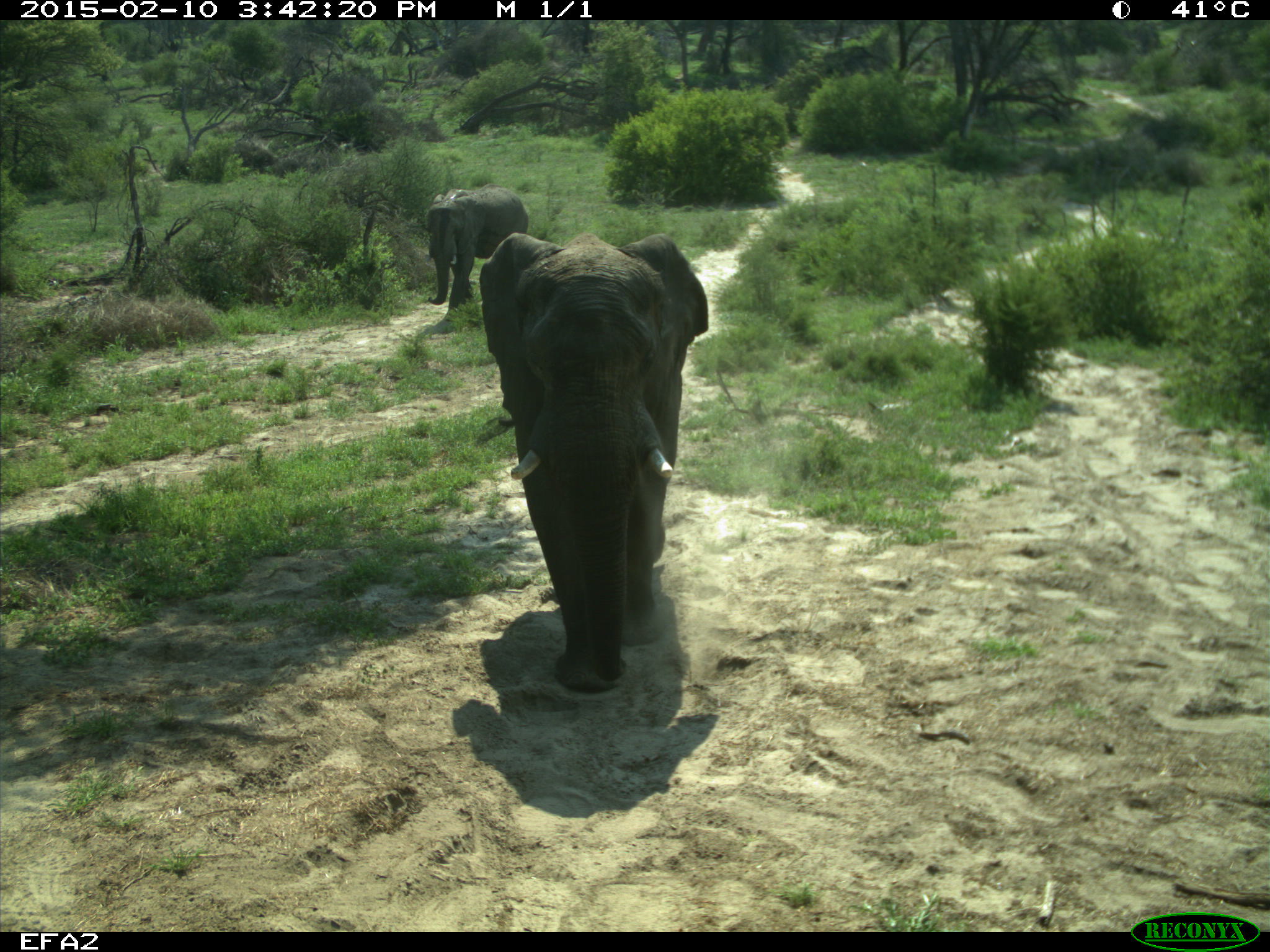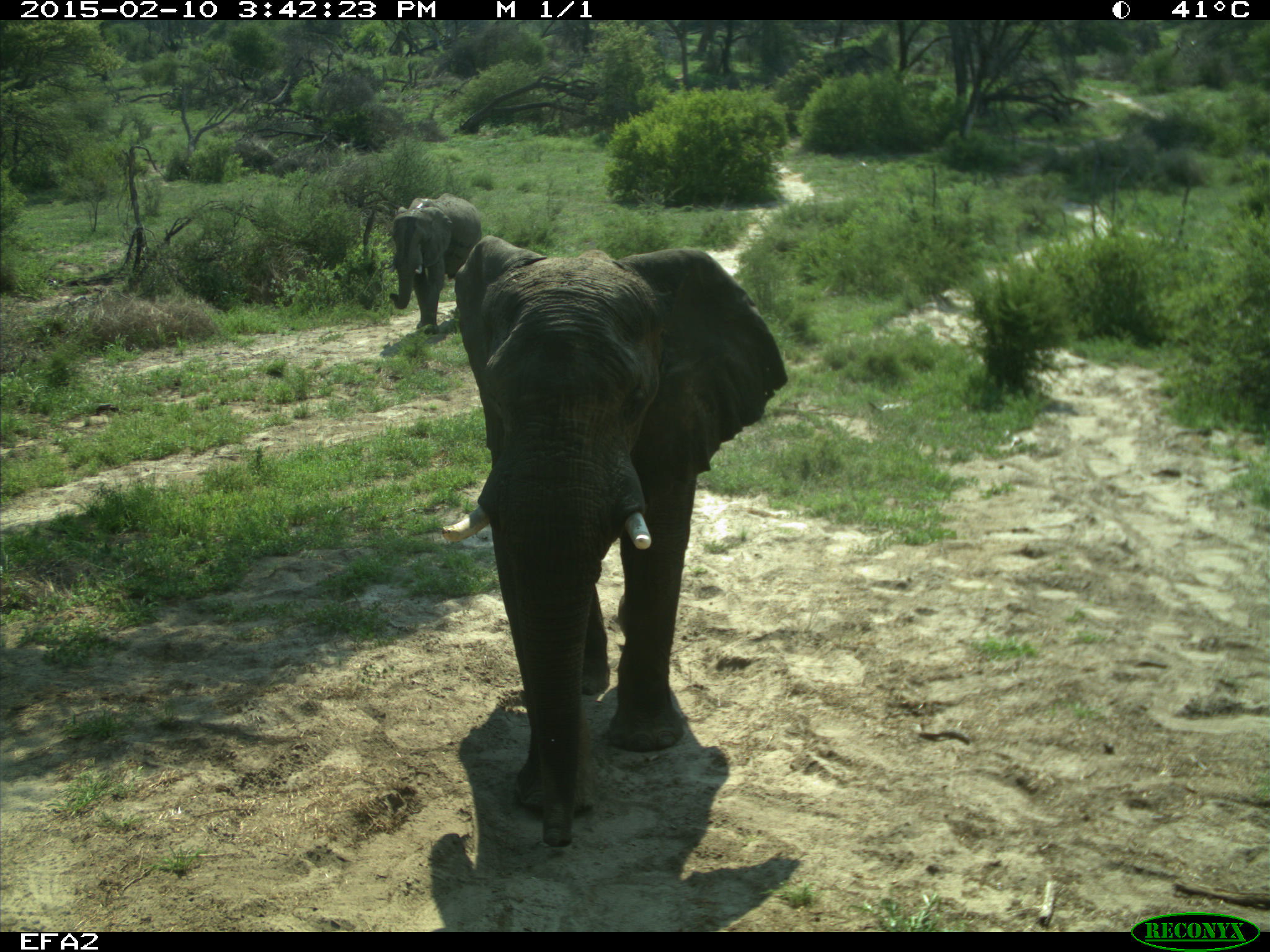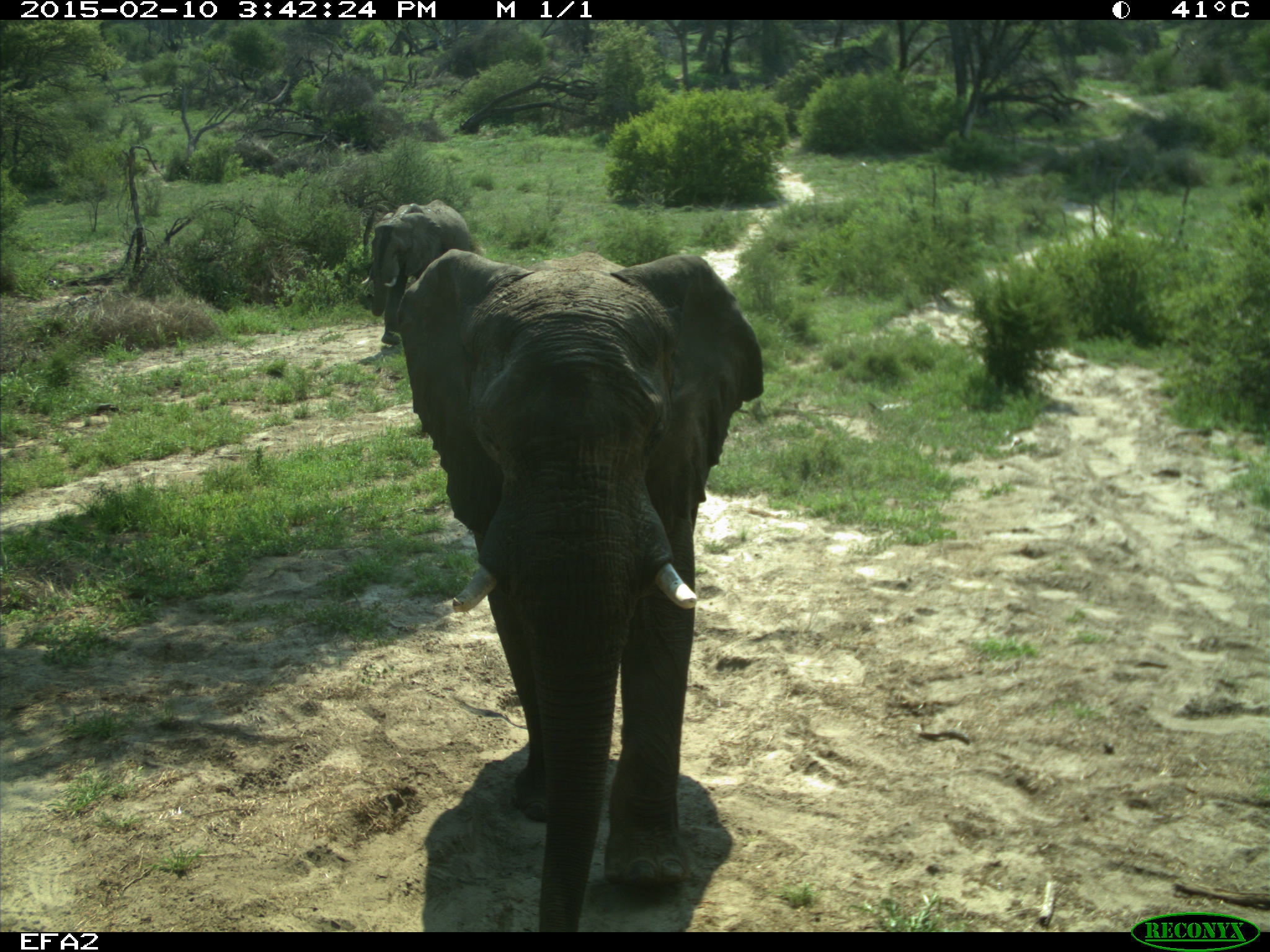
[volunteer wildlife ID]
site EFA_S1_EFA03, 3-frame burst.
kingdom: Animalia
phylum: Chordata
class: Mammalia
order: Proboscidea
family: Elephantidae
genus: Loxodonta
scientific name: Loxodonta africana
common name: african bush elephant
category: elephant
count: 2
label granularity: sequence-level